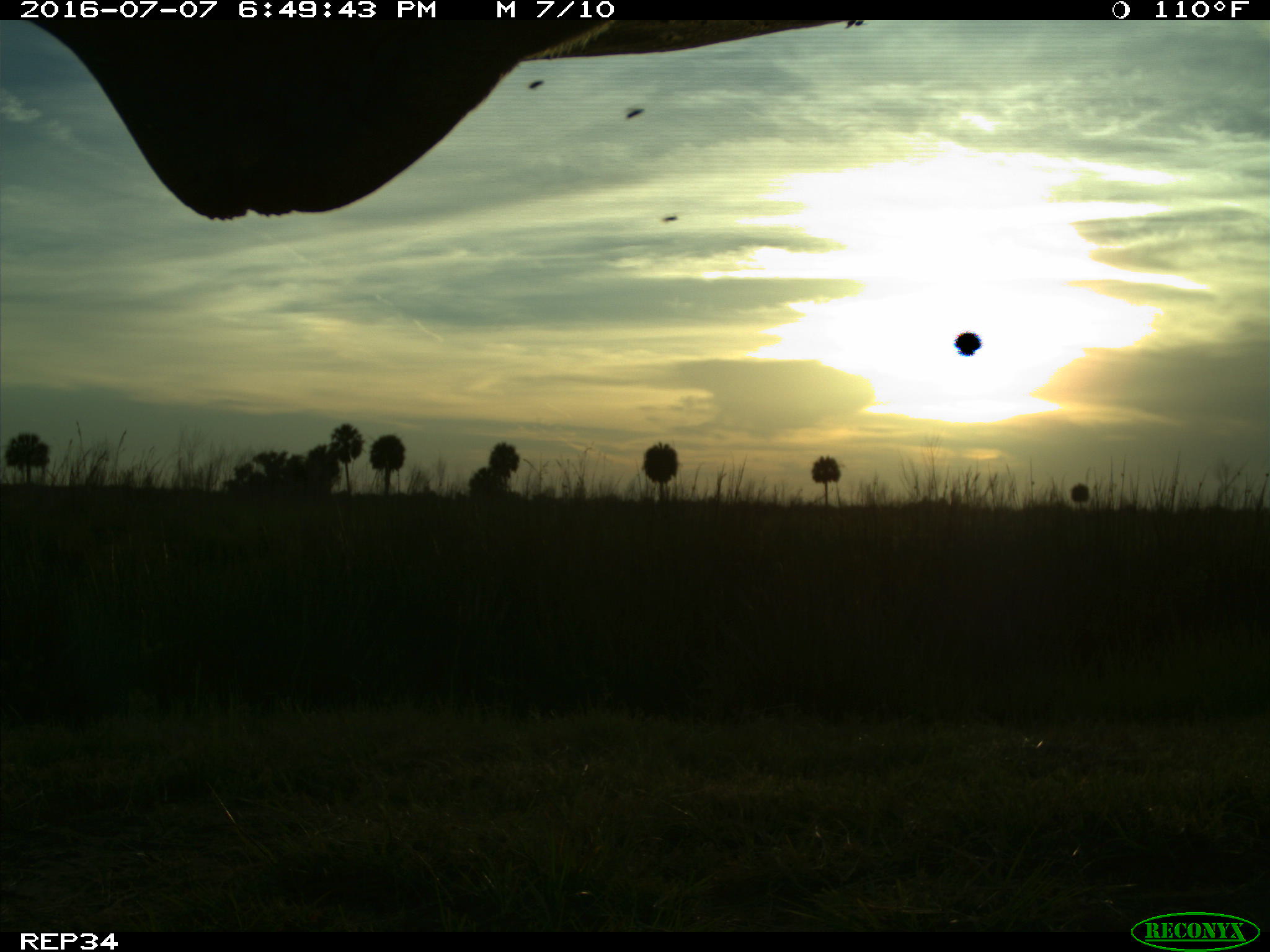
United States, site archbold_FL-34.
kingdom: Animalia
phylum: Chordata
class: Mammalia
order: Artiodactyla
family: Bovidae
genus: Bos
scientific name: Bos taurus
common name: domestic cow